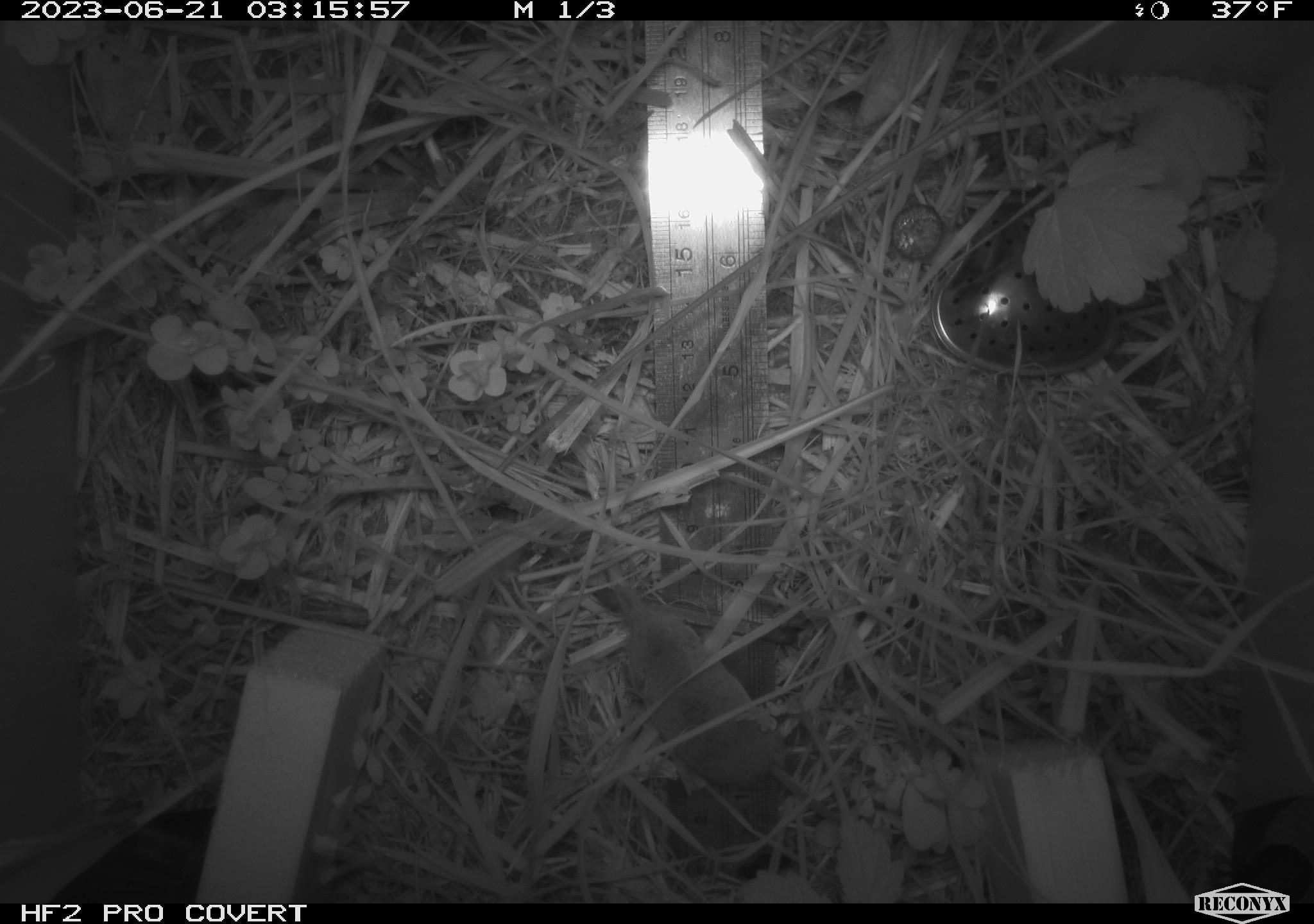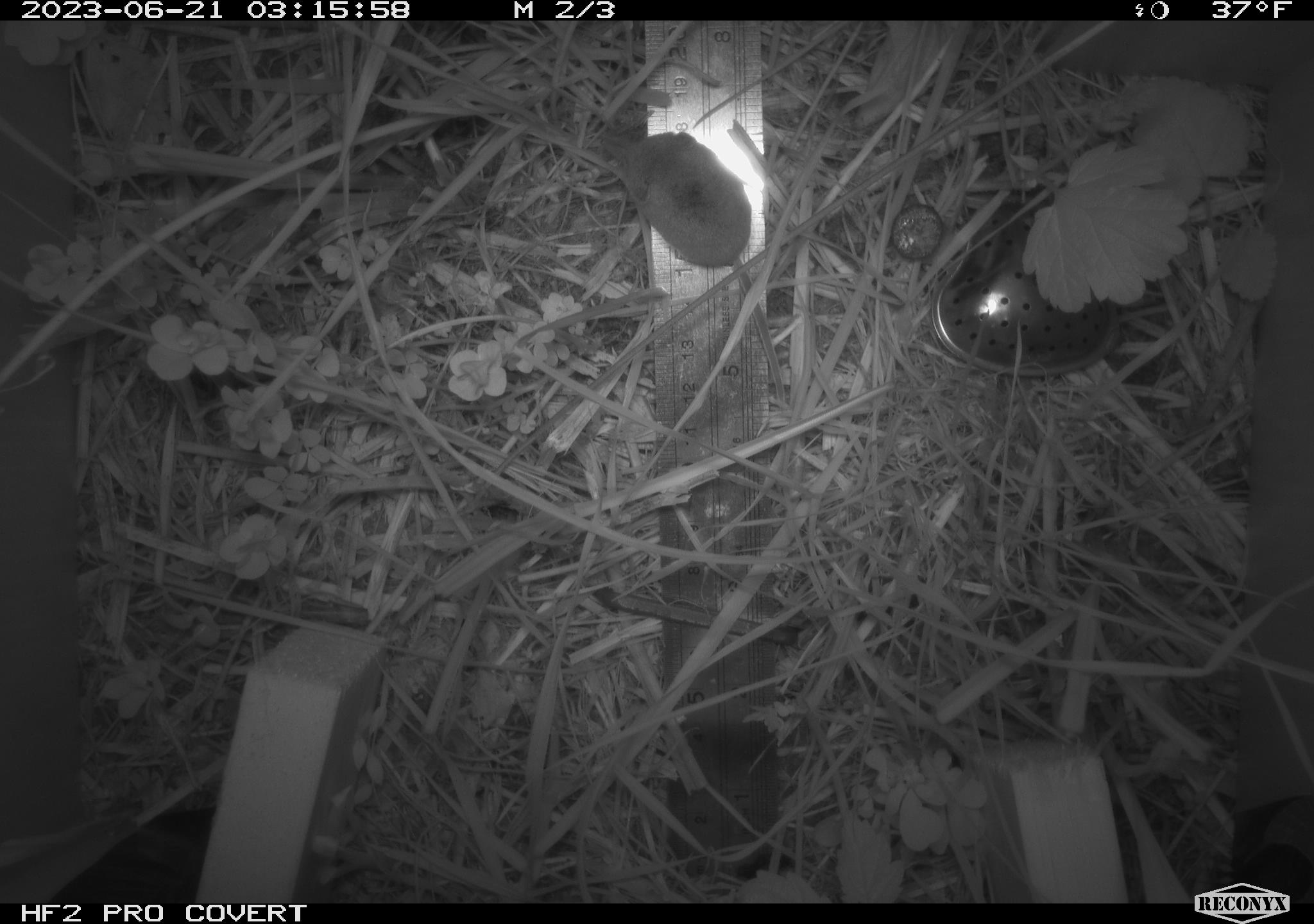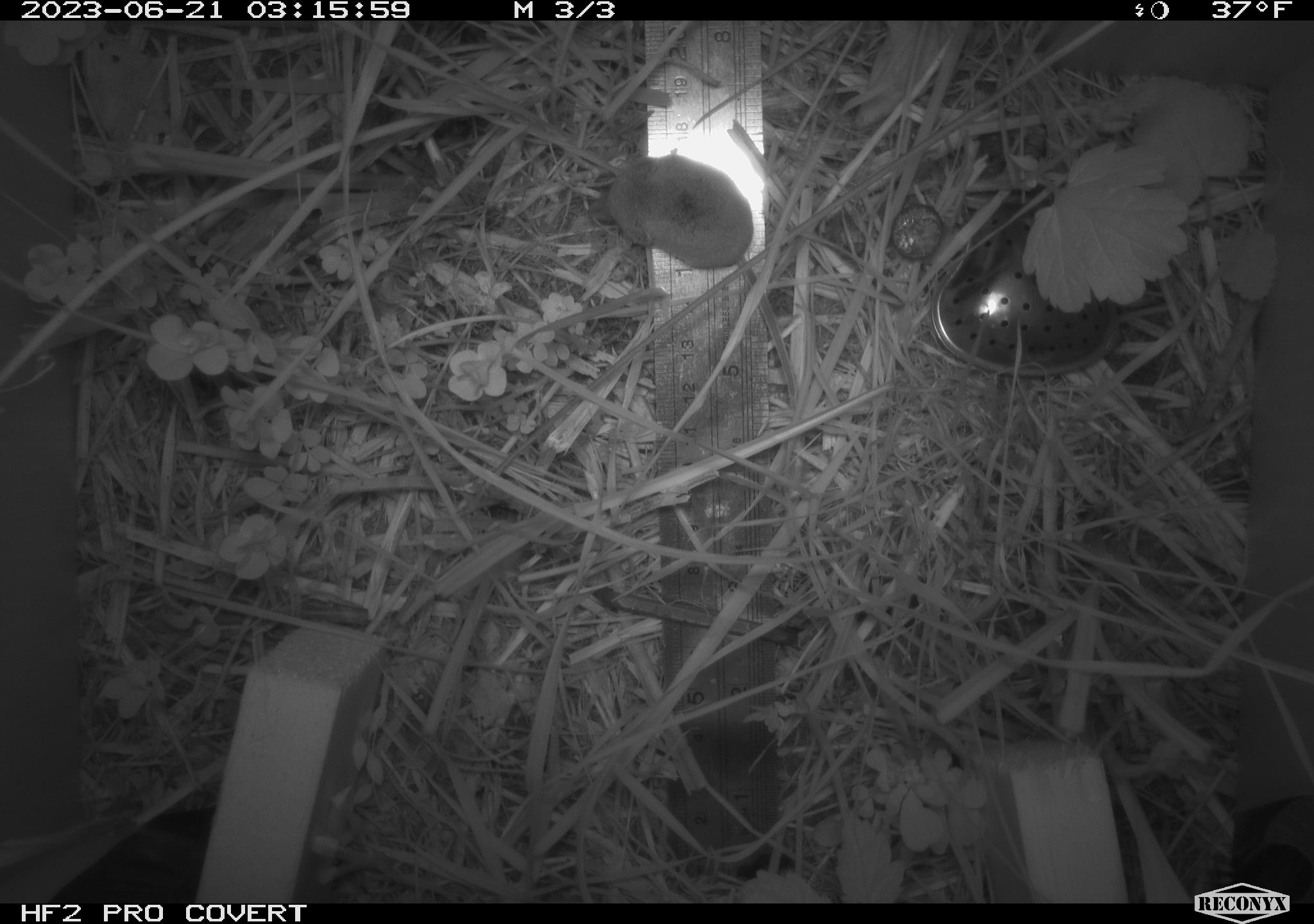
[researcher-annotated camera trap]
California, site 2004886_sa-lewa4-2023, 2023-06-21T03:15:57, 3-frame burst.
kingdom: Animalia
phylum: Chordata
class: Mammalia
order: Eulipotyphla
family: Soricidae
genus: Sorex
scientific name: Sorex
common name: long-tailed shrew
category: sorex species